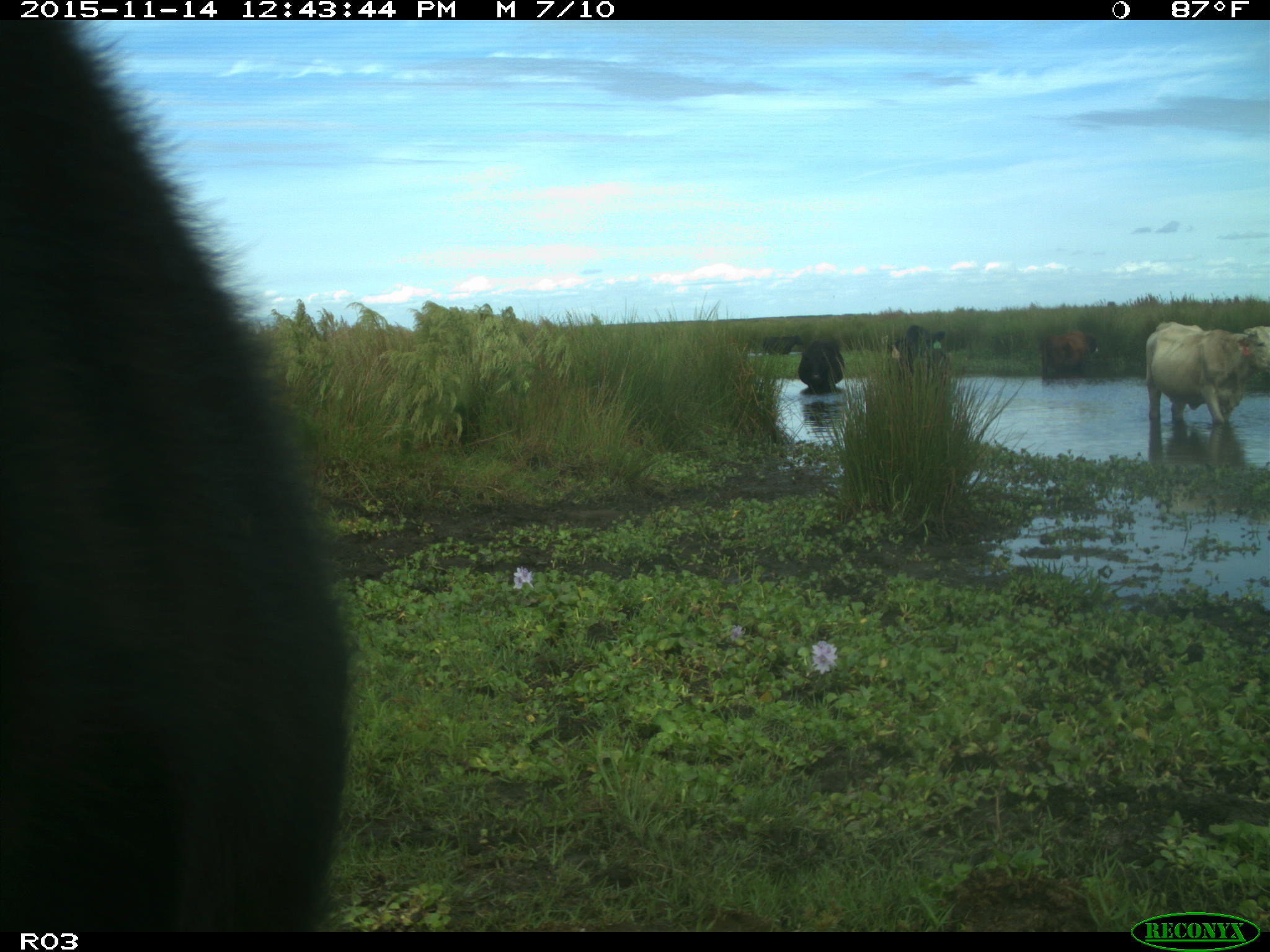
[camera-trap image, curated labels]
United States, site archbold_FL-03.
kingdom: Animalia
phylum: Chordata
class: Mammalia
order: Artiodactyla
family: Bovidae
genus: Bos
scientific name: Bos taurus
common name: domestic cow